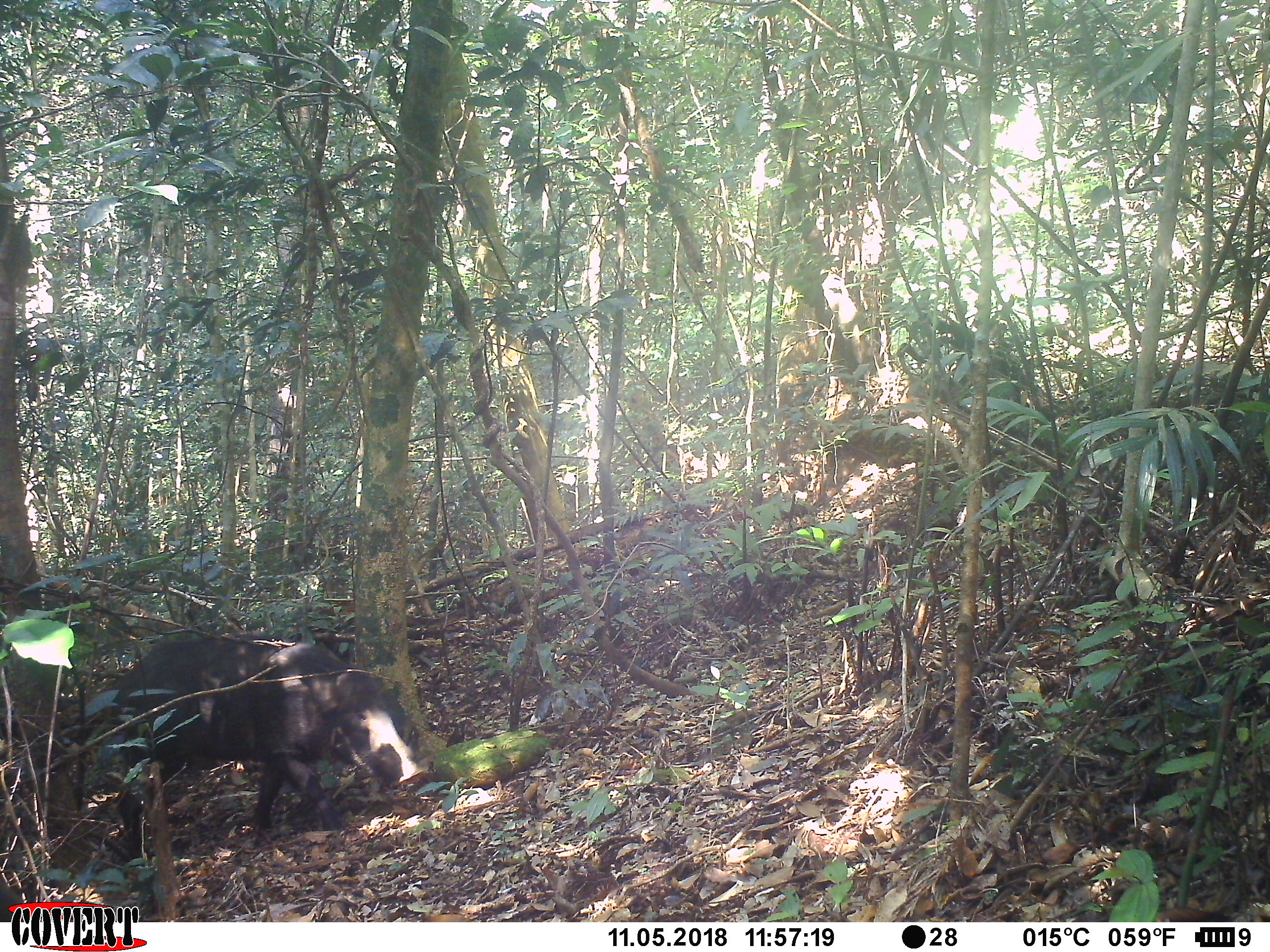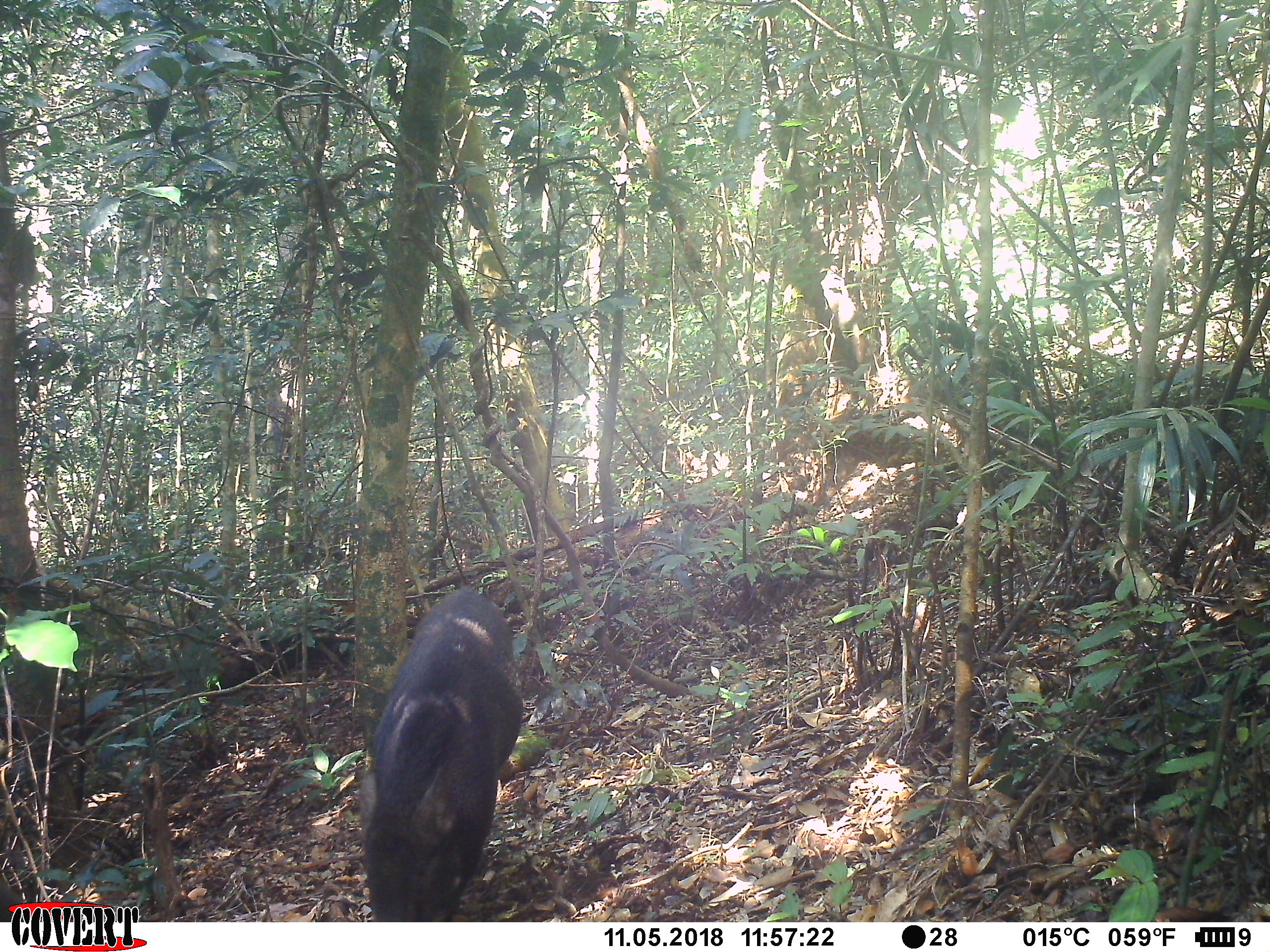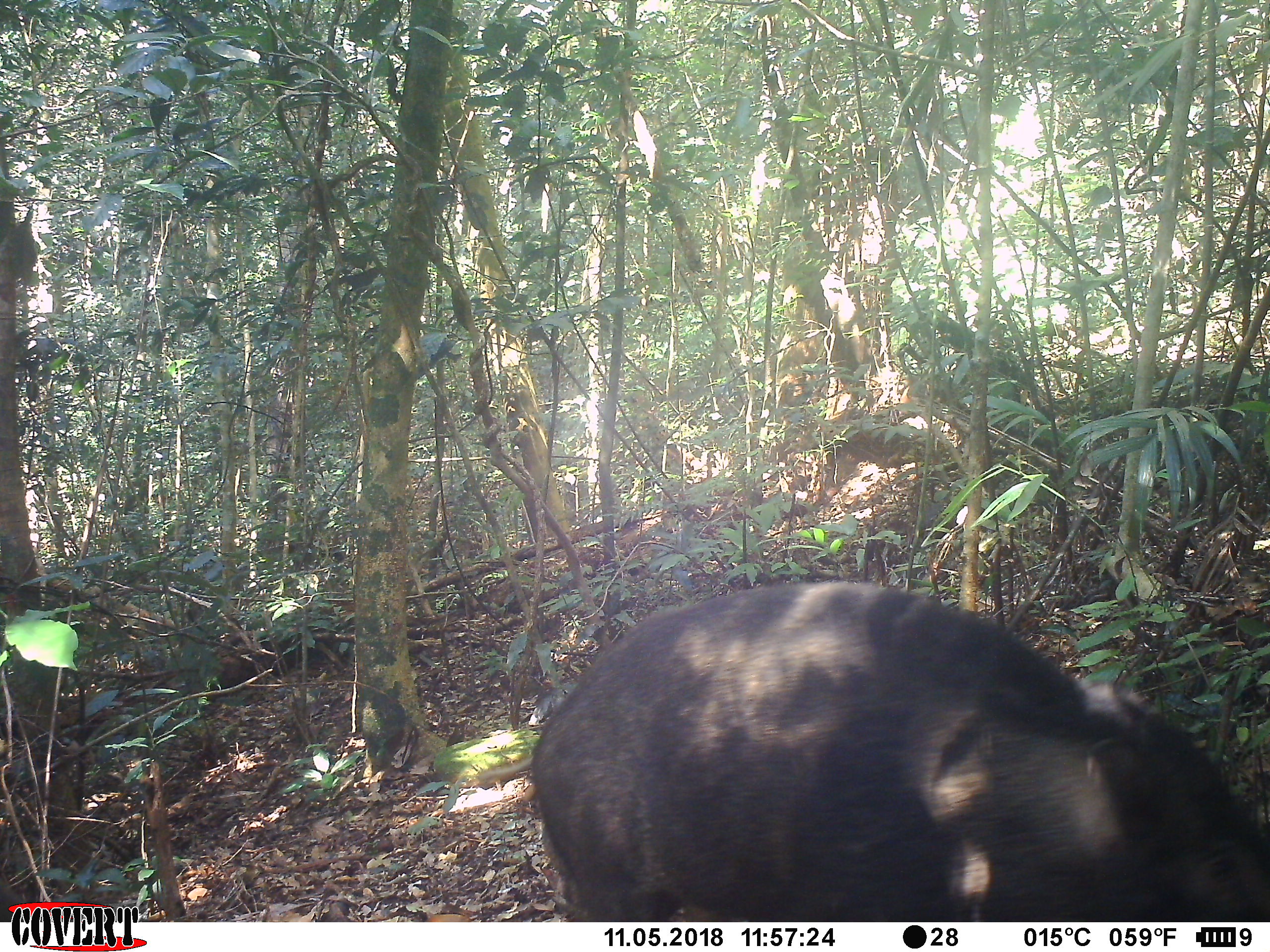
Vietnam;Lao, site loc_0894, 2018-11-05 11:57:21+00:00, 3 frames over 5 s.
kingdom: Animalia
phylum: Chordata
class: Mammalia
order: Artiodactyla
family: Suidae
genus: Sus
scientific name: Sus scrofa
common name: eurasian wild pig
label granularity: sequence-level